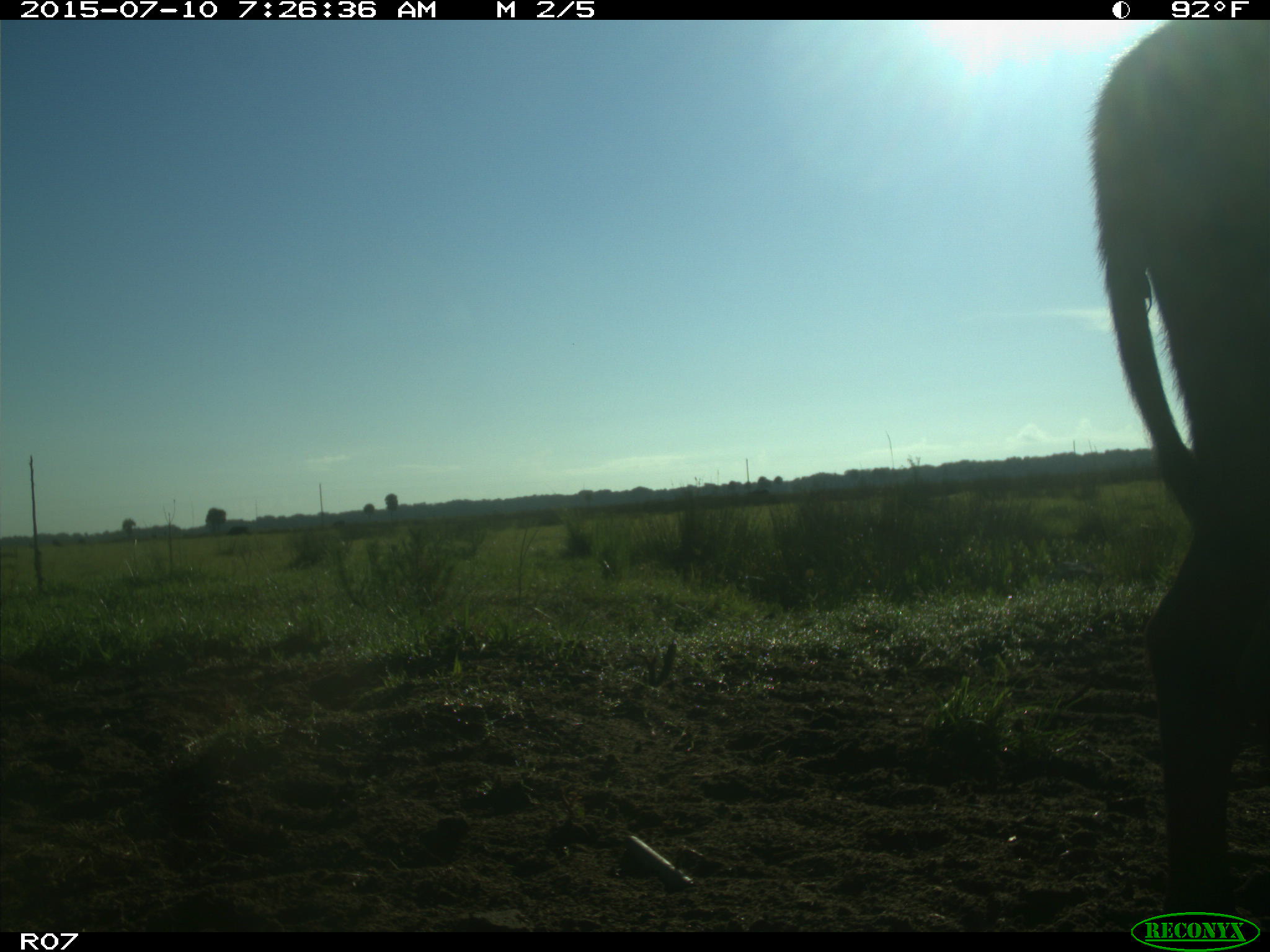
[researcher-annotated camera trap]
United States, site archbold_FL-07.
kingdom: Animalia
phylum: Chordata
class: Mammalia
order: Artiodactyla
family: Bovidae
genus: Bos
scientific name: Bos taurus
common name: domestic cow